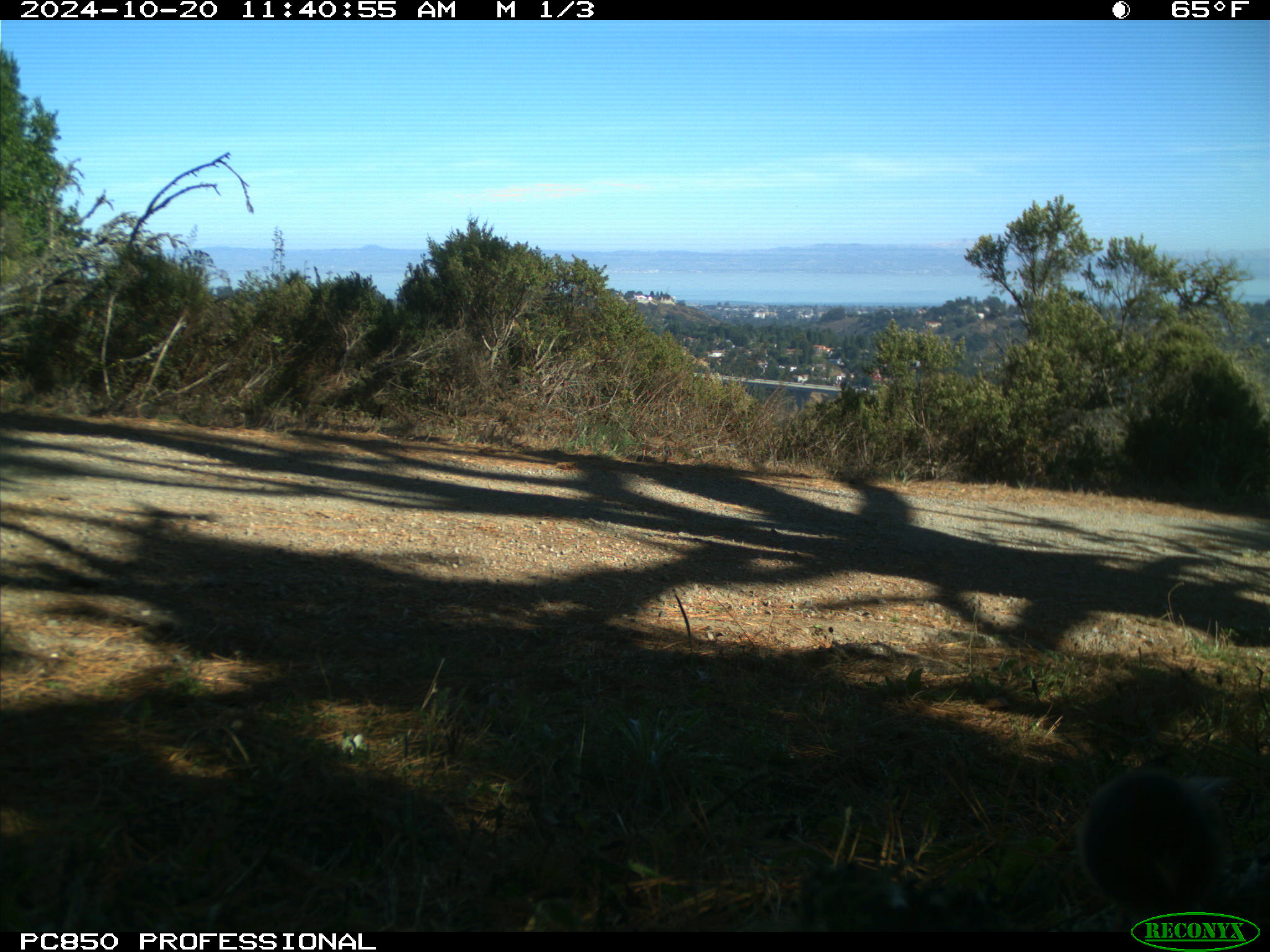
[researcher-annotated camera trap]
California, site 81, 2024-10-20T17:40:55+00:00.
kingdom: Animalia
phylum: Chordata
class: Aves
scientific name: Aves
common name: bird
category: unknown bird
Unknown bird (bird) (Aves).